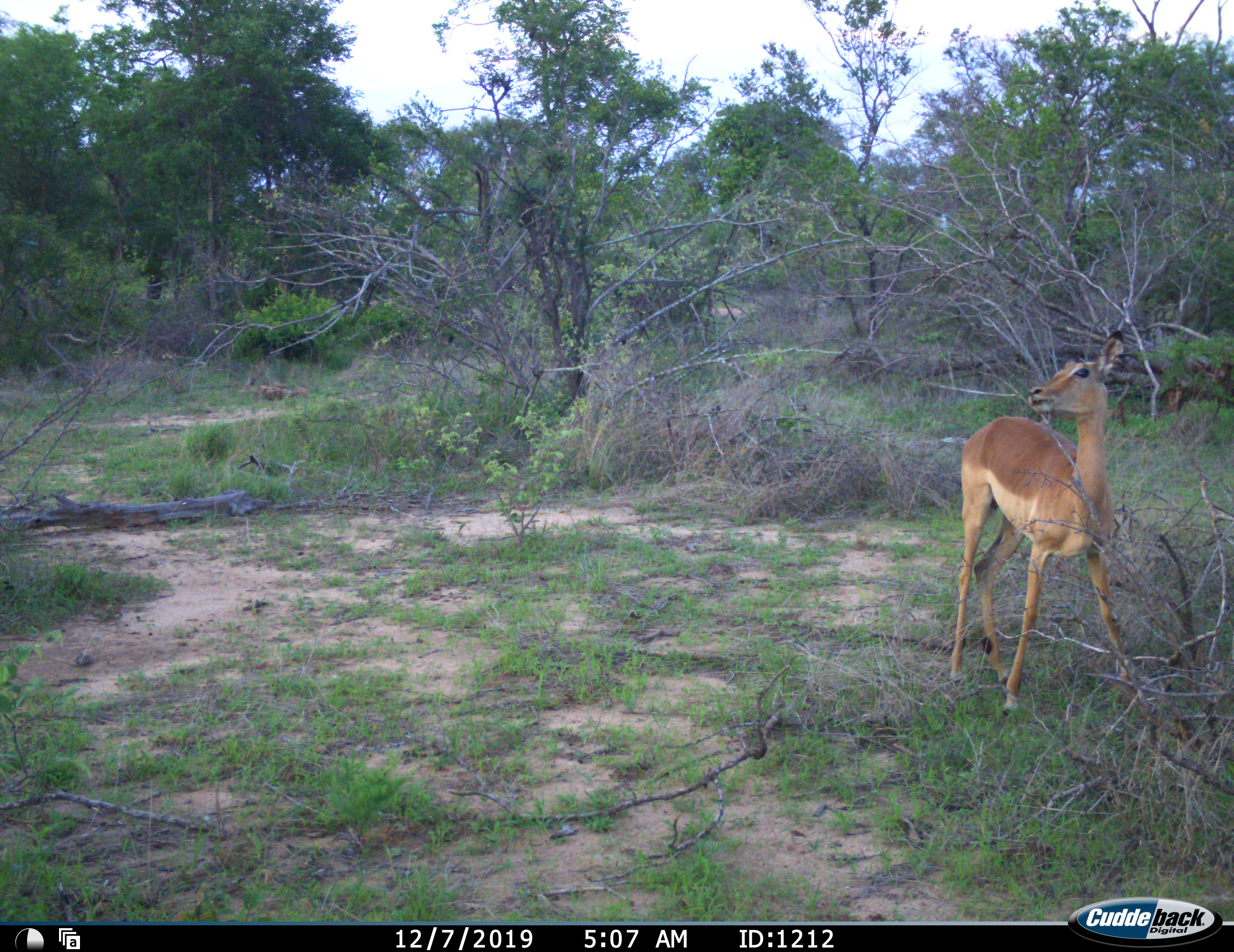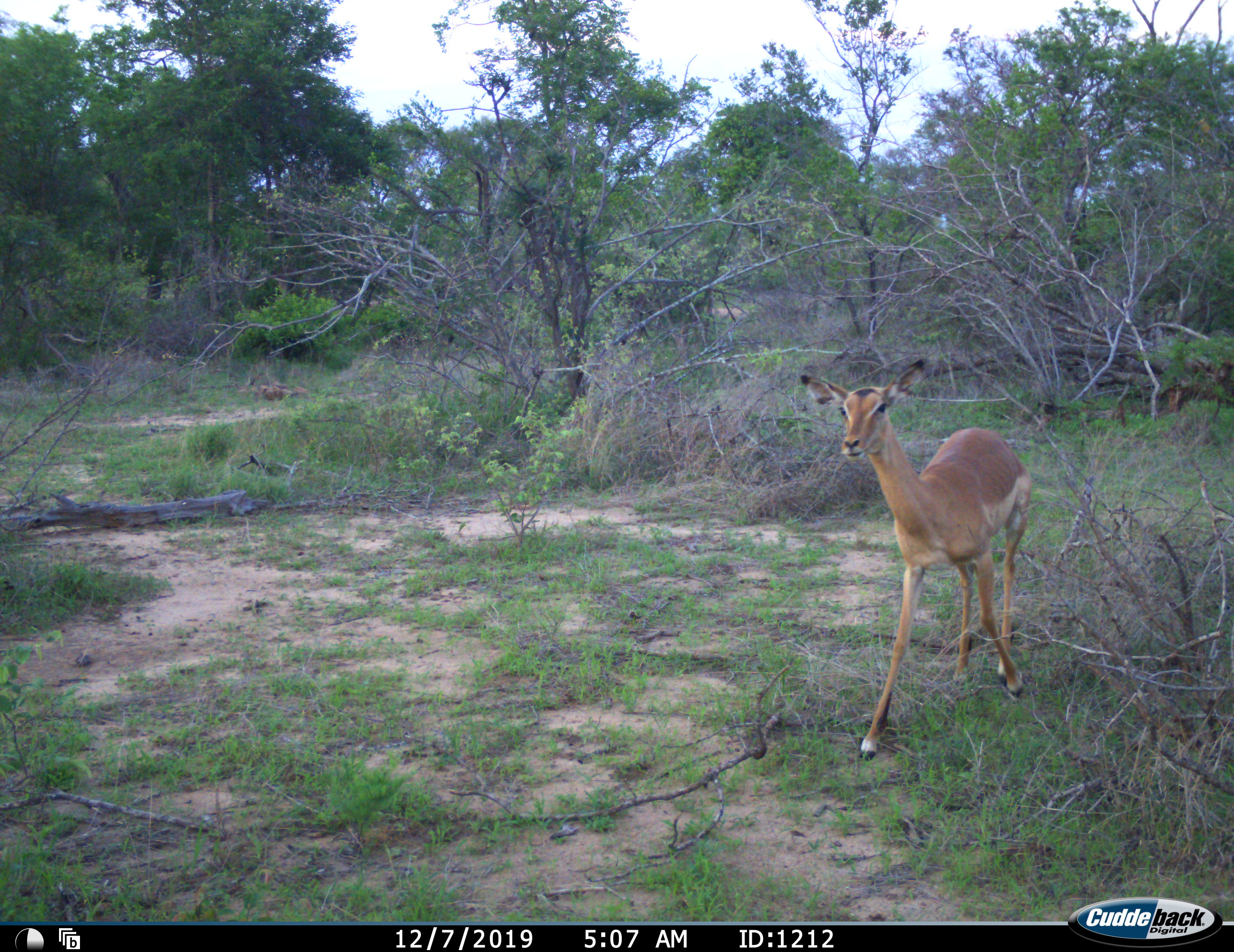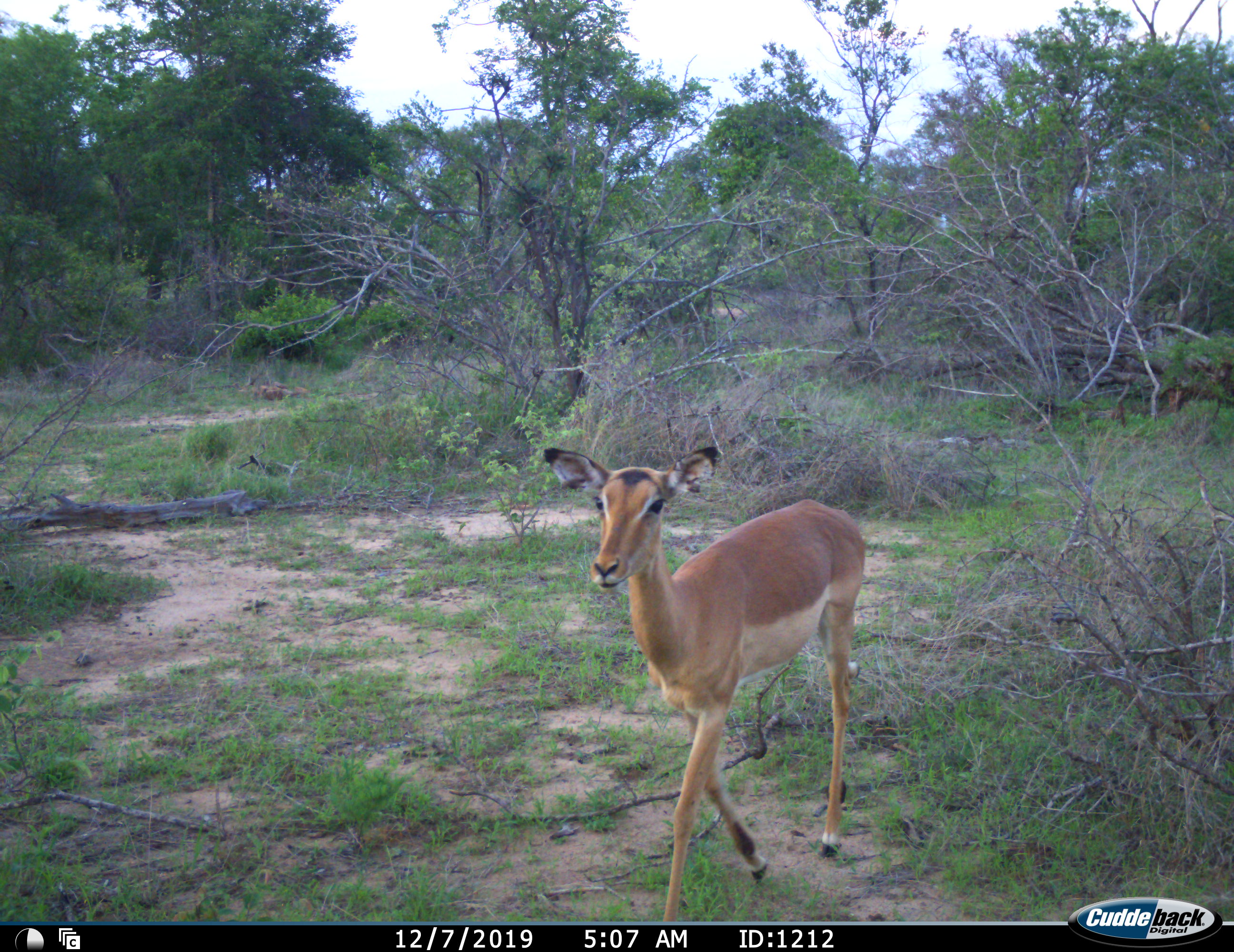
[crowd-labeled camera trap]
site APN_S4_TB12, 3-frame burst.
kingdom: Animalia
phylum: Chordata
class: Mammalia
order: Artiodactyla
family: Bovidae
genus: Aepyceros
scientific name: Aepyceros melampus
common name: impala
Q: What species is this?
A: Impala (Aepyceros melampus).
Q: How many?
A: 1.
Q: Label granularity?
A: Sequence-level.